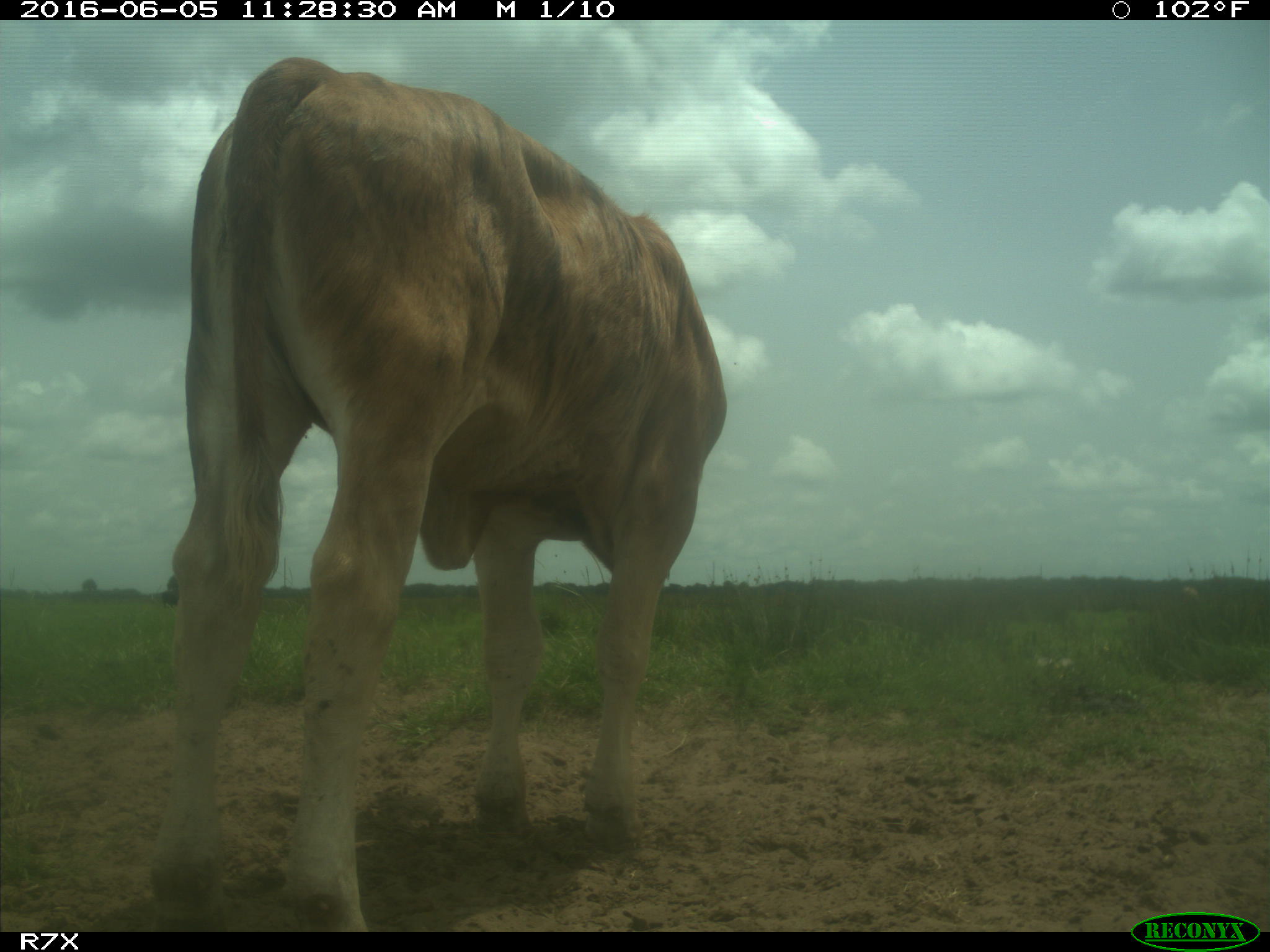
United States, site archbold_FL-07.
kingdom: Animalia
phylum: Chordata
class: Mammalia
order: Artiodactyla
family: Bovidae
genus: Bos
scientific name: Bos taurus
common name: domestic cow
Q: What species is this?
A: Bos taurus (domestic cow).